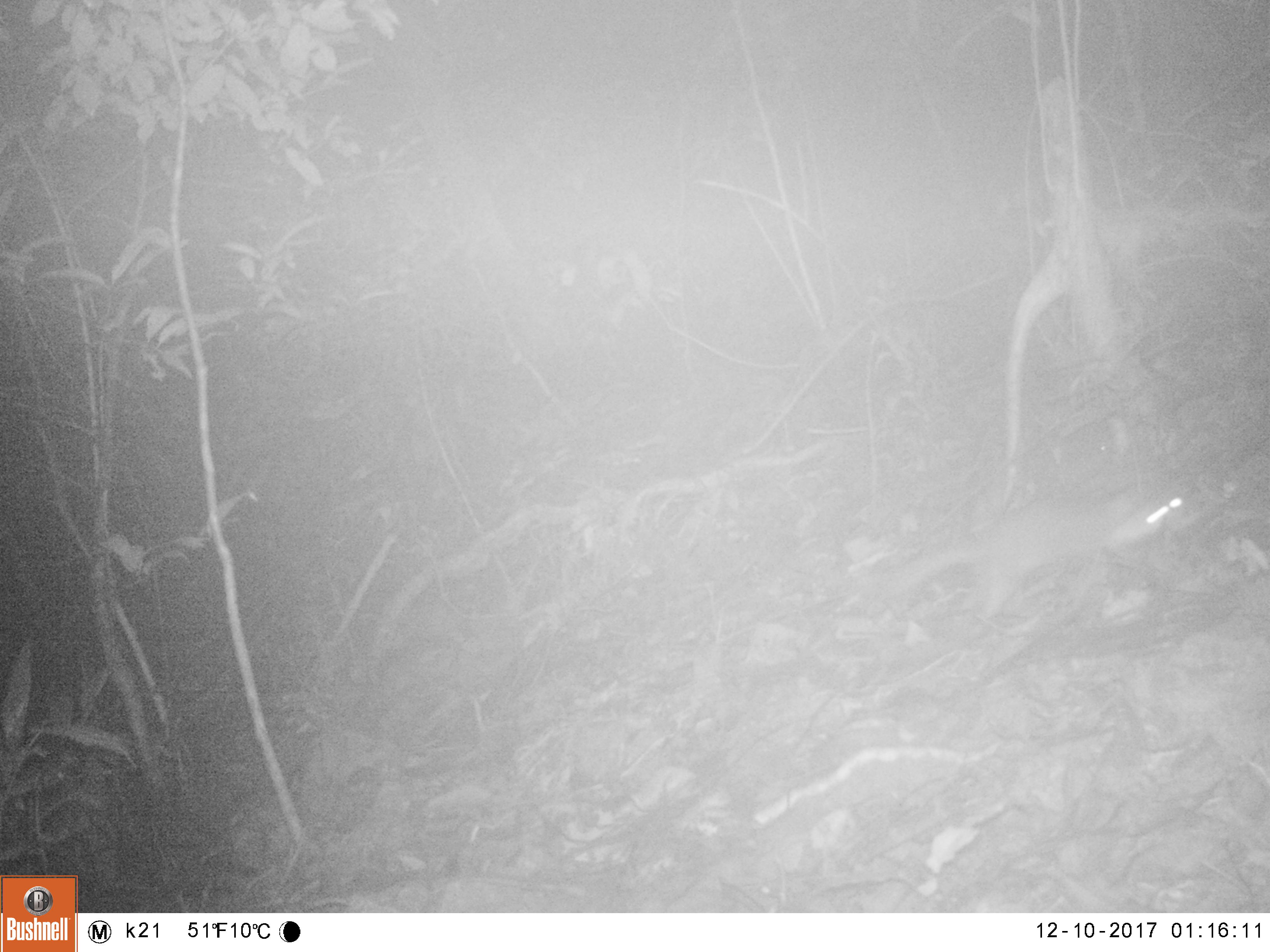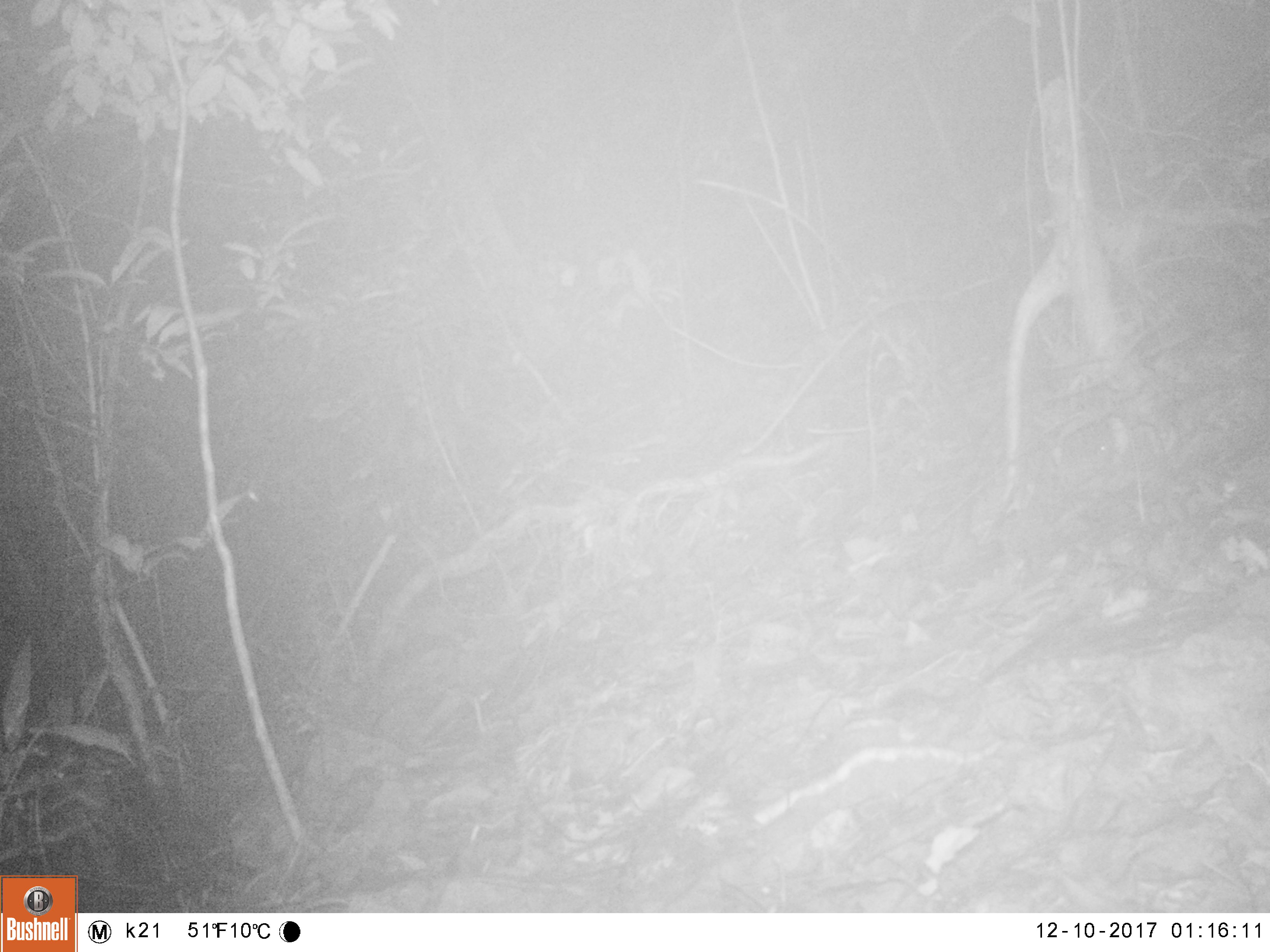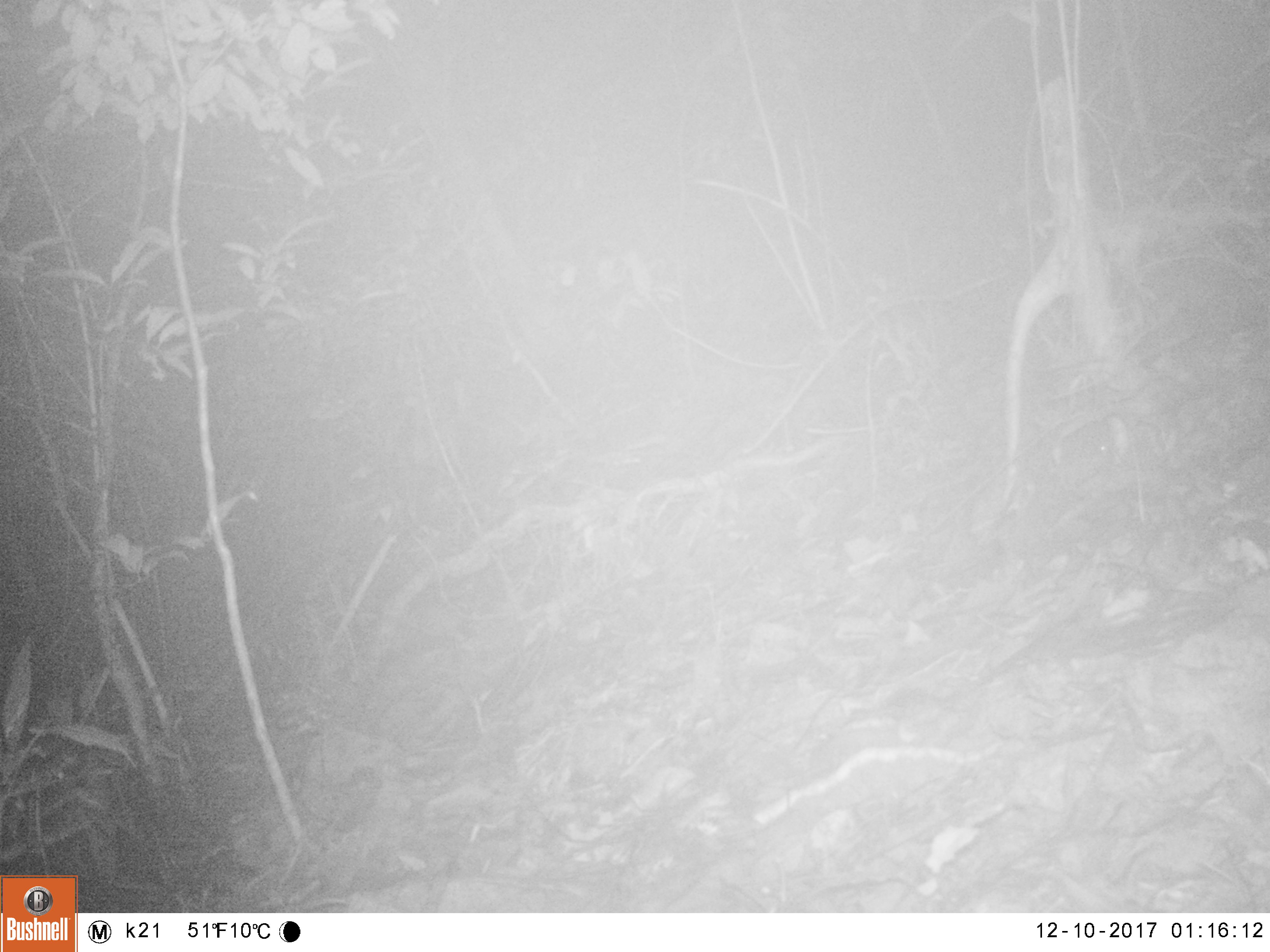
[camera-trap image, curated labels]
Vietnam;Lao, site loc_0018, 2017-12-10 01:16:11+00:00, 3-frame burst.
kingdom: Animalia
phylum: Chordata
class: Mammalia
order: Carnivora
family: Mustelidae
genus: Melogale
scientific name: Melogale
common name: ferret badger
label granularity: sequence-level